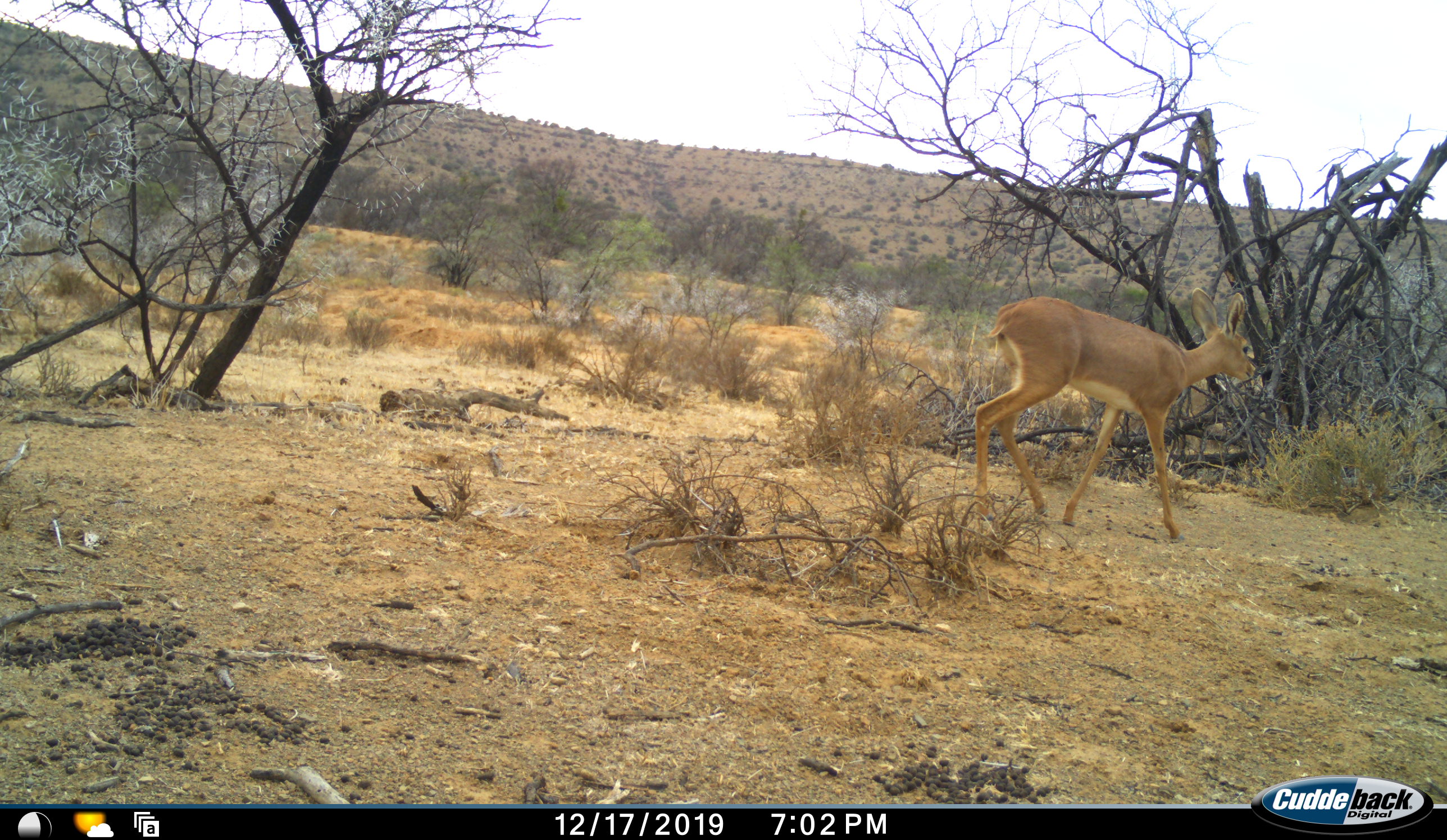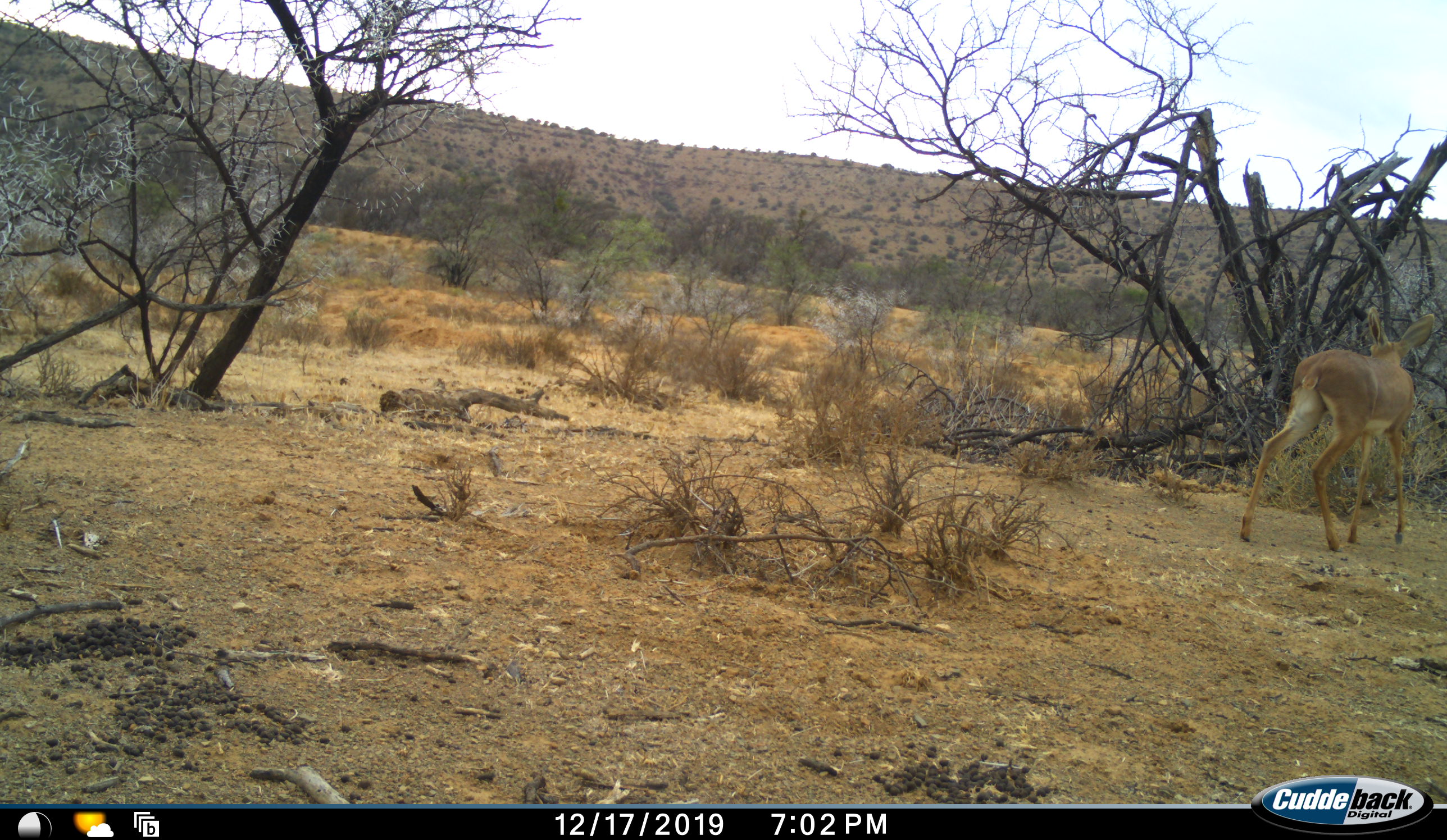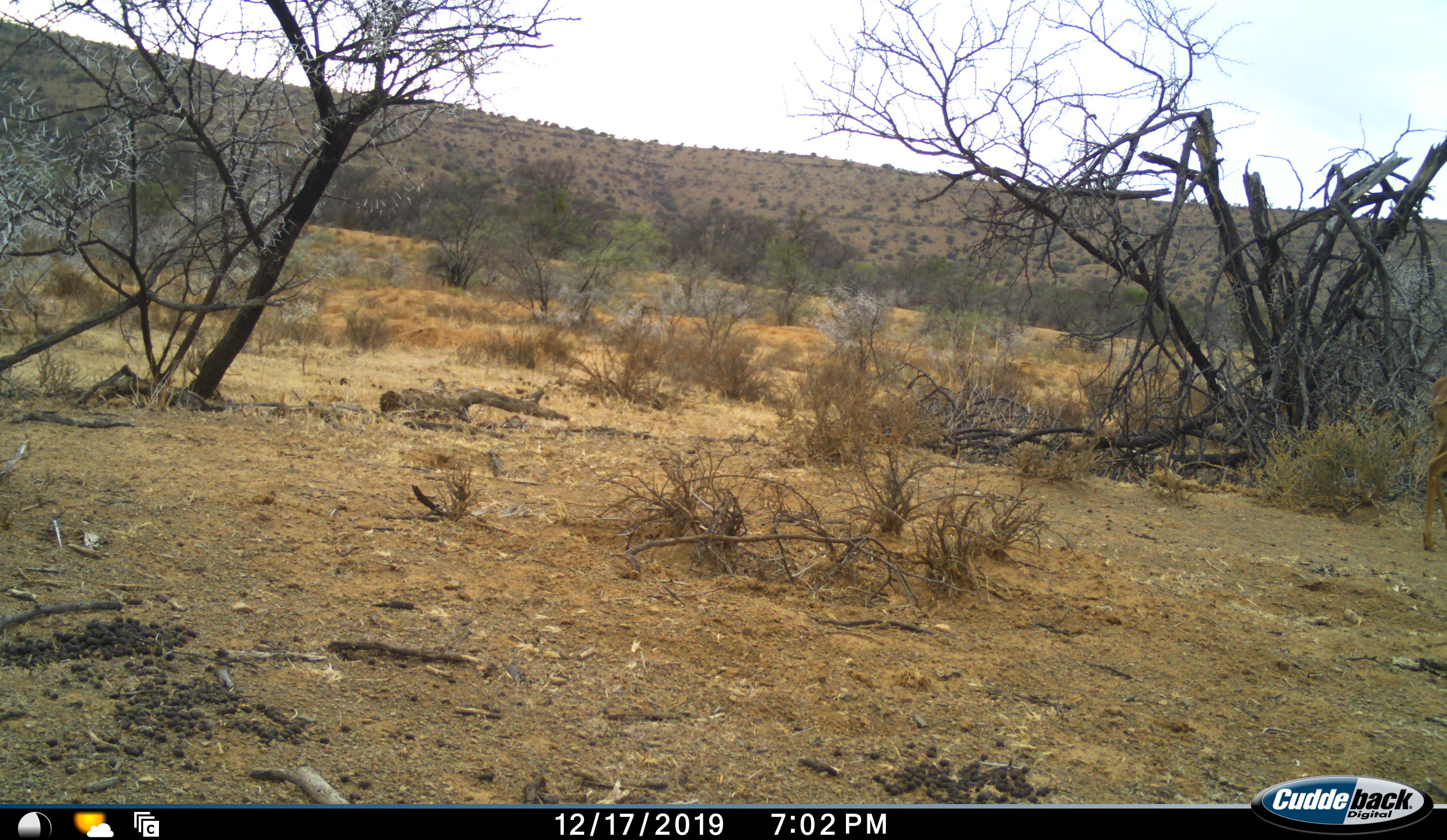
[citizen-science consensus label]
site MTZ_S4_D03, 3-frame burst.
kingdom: Animalia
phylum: Chordata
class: Mammalia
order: Artiodactyla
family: Bovidae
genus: Raphicerus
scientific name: Raphicerus campestris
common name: steenbok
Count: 1.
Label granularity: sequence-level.